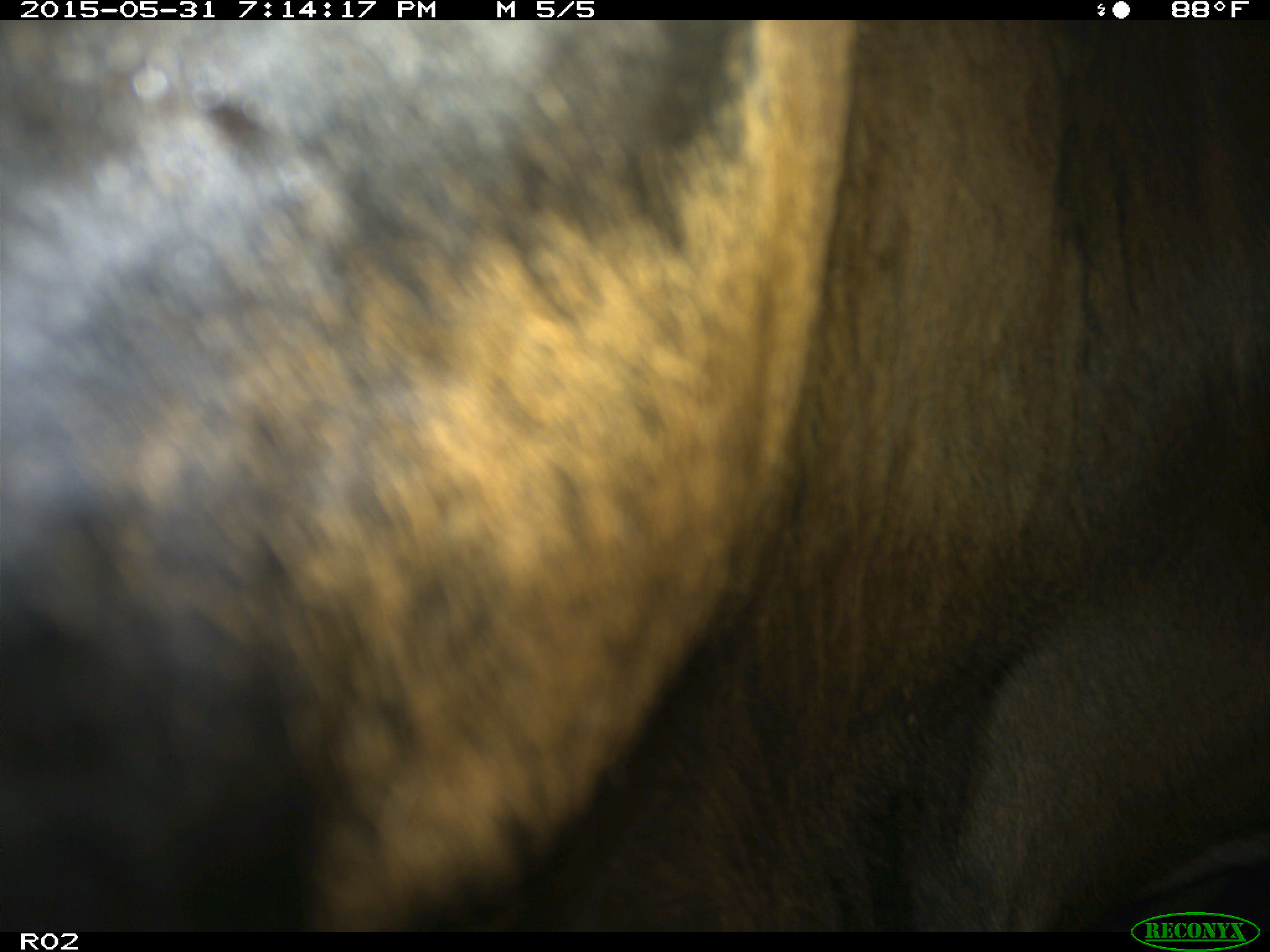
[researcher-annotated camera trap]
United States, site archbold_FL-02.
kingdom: Animalia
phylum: Chordata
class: Mammalia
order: Artiodactyla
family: Bovidae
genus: Bos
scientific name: Bos taurus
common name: domestic cow